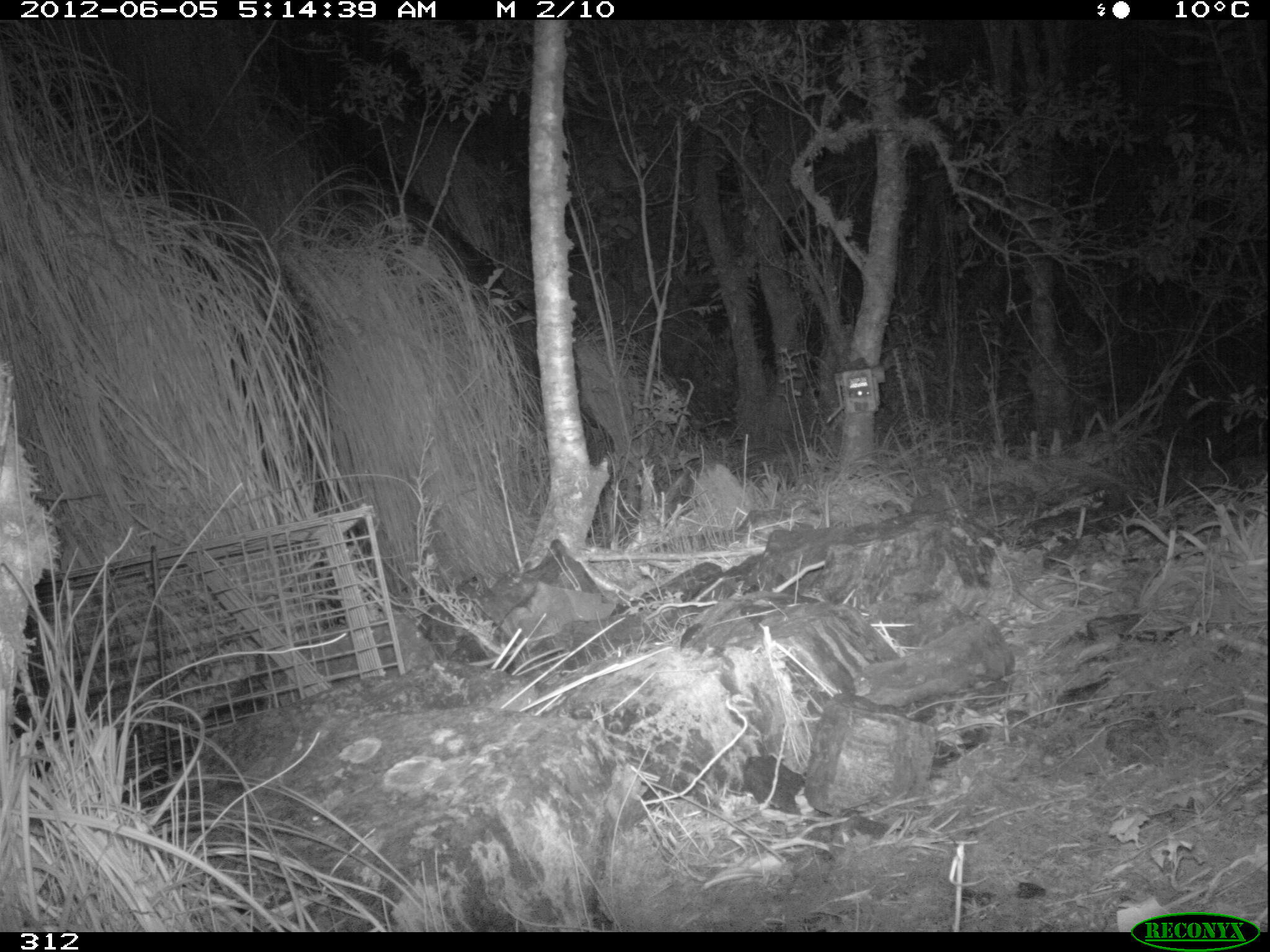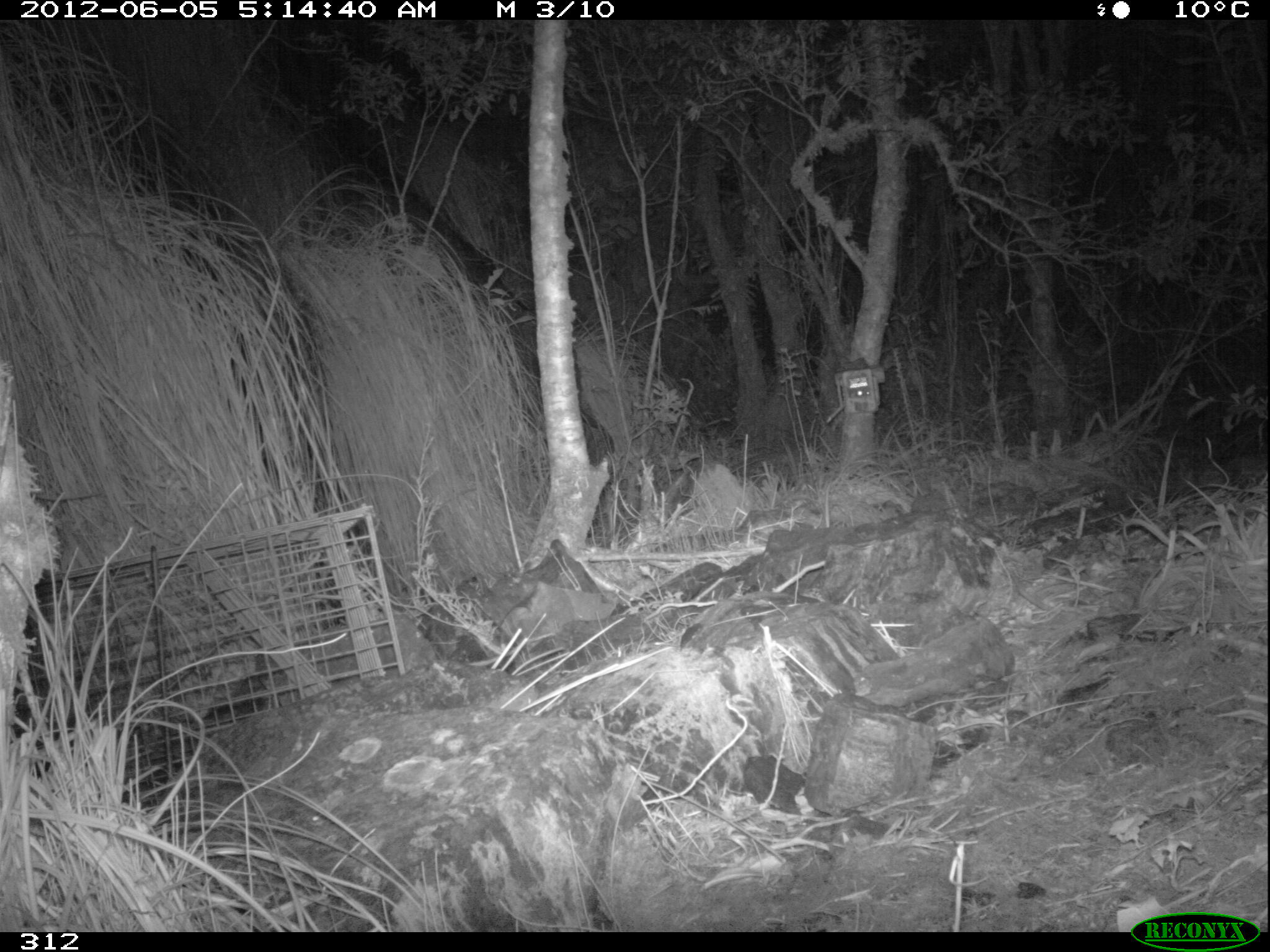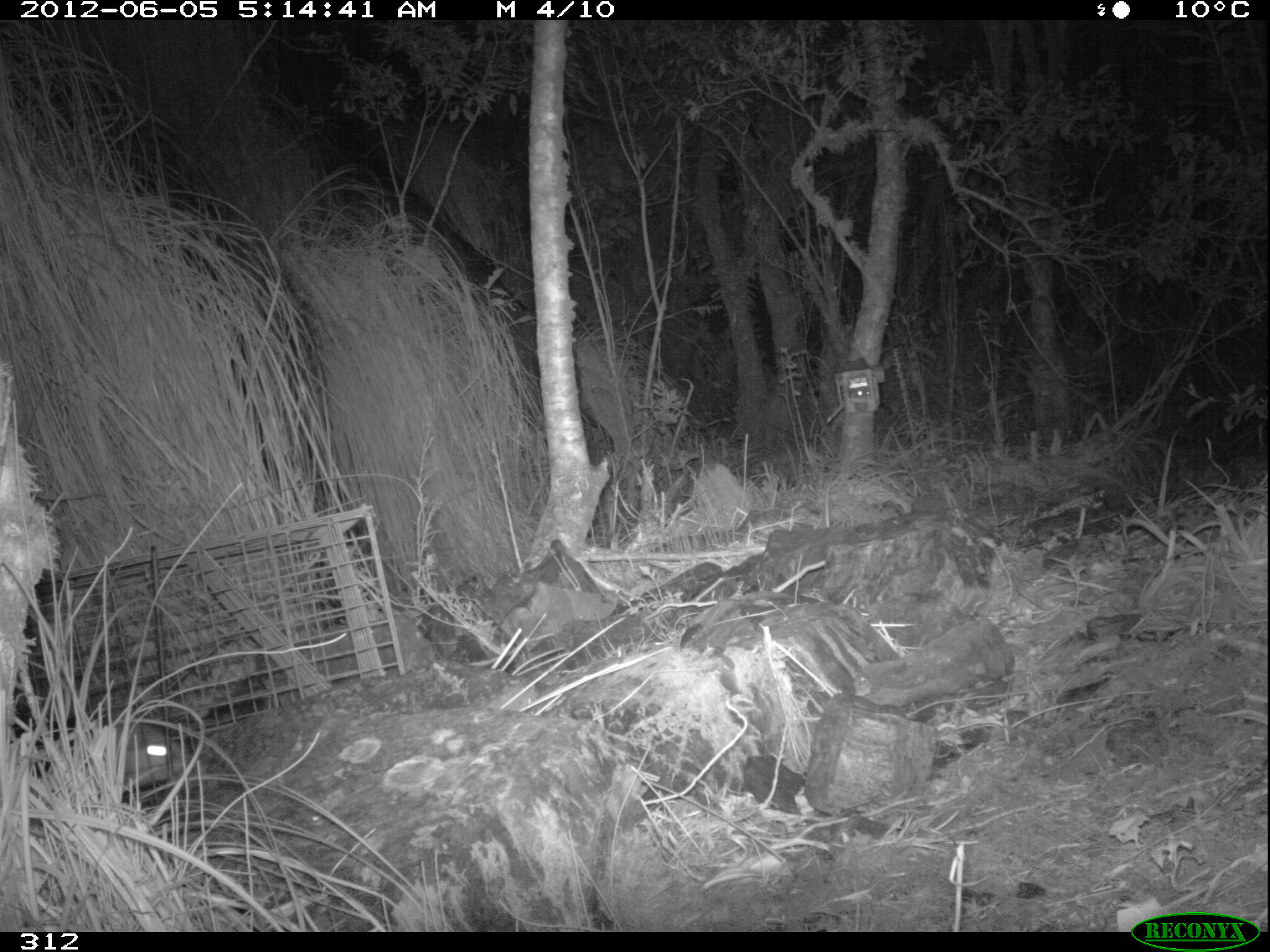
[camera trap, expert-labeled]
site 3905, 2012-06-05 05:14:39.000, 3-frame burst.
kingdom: Animalia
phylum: Chordata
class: Mammalia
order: Didelphimorphia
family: Didelphidae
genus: Didelphis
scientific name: Didelphis pernigra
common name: andean white-eared opossum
Didelphis pernigra (andean white-eared opossum).